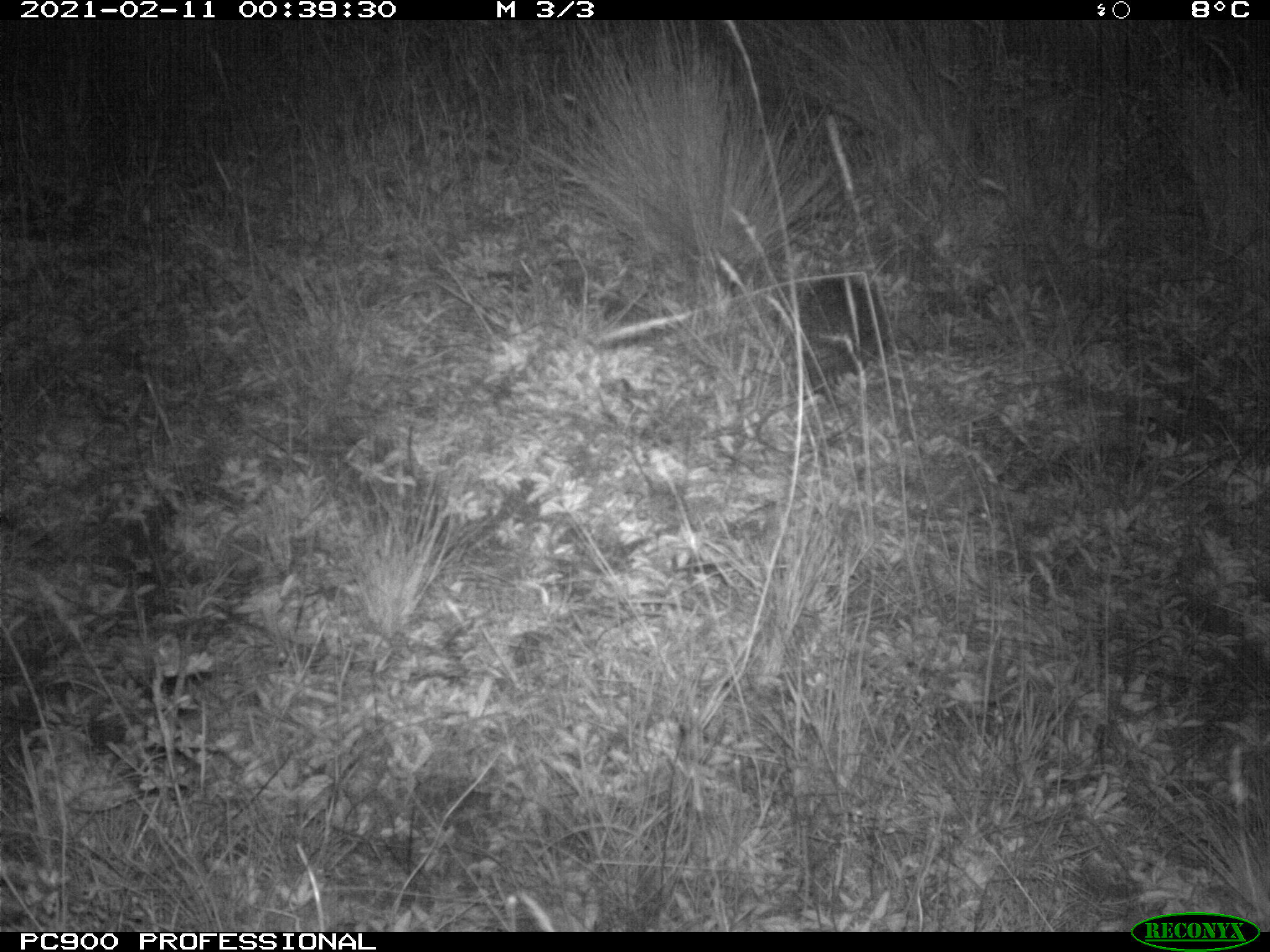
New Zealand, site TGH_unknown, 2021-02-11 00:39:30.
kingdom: Animalia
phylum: Chordata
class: Mammalia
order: Eulipotyphla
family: Erinaceidae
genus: Erinaceus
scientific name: Erinaceus europaeus europaeus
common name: european hedgehog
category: hedgehog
Hedgehog (european hedgehog) (Erinaceus europaeus europaeus).